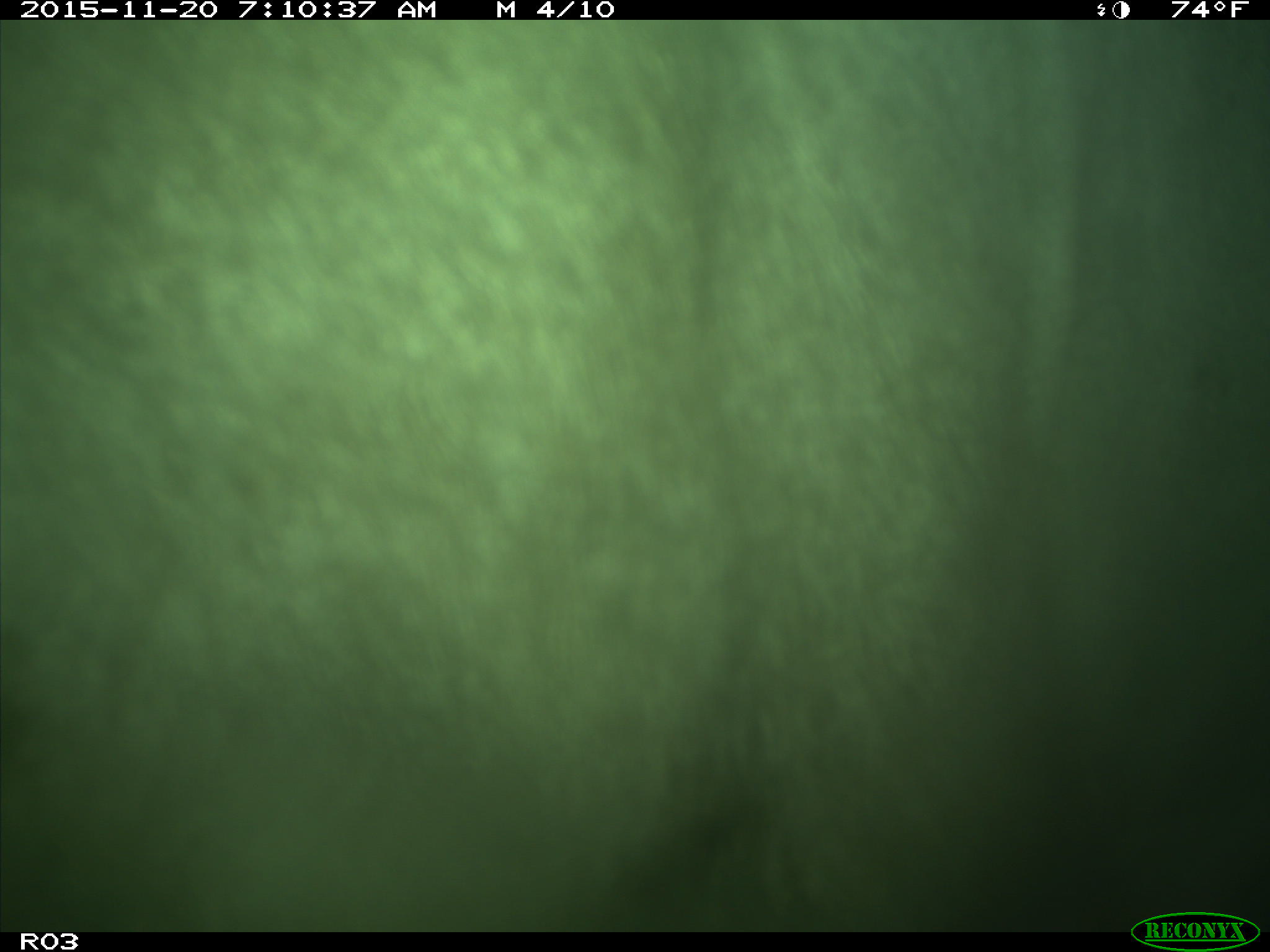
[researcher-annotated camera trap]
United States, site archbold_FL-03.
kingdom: Animalia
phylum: Chordata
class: Mammalia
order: Artiodactyla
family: Bovidae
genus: Bos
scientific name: Bos taurus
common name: domestic cow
Bos taurus (domestic cow).